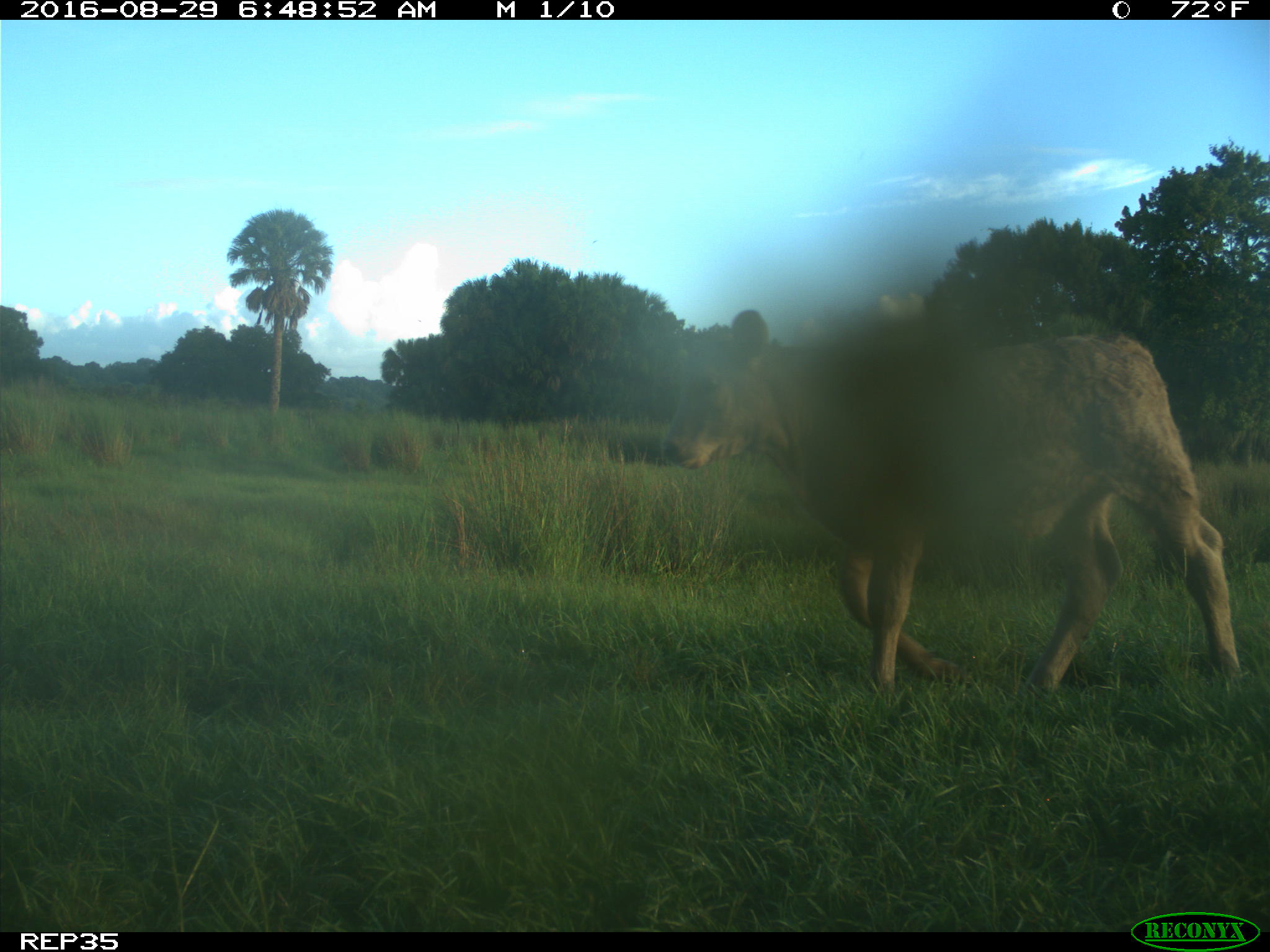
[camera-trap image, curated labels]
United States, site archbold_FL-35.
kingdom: Animalia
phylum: Chordata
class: Mammalia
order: Artiodactyla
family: Bovidae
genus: Bos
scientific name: Bos taurus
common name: domestic cow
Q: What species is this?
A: Bos taurus (domestic cow).